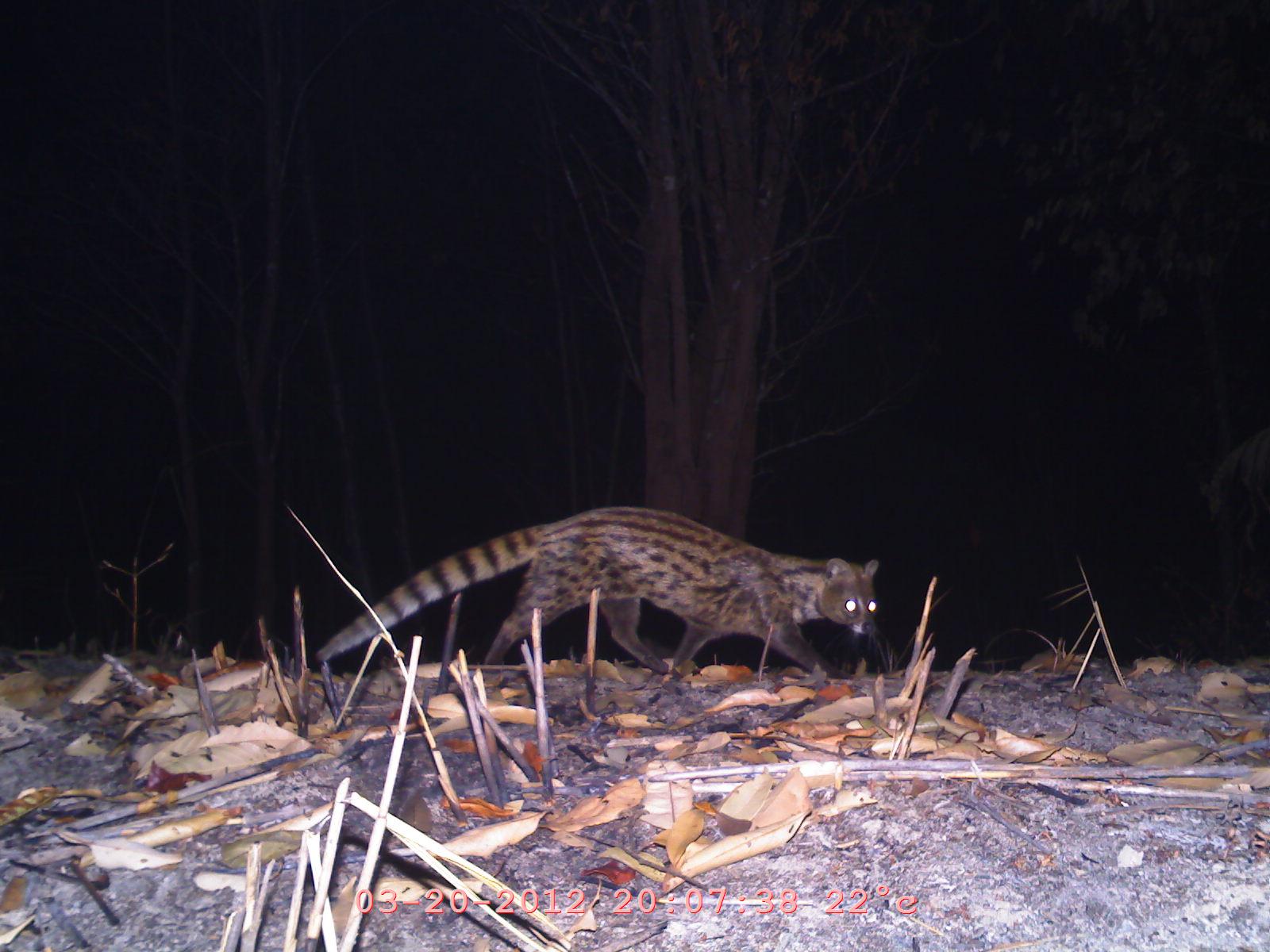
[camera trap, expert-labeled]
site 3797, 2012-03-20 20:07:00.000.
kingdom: Animalia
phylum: Chordata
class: Mammalia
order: Carnivora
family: Viverridae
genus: Viverricula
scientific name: Viverricula indica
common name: small indian civet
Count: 1.